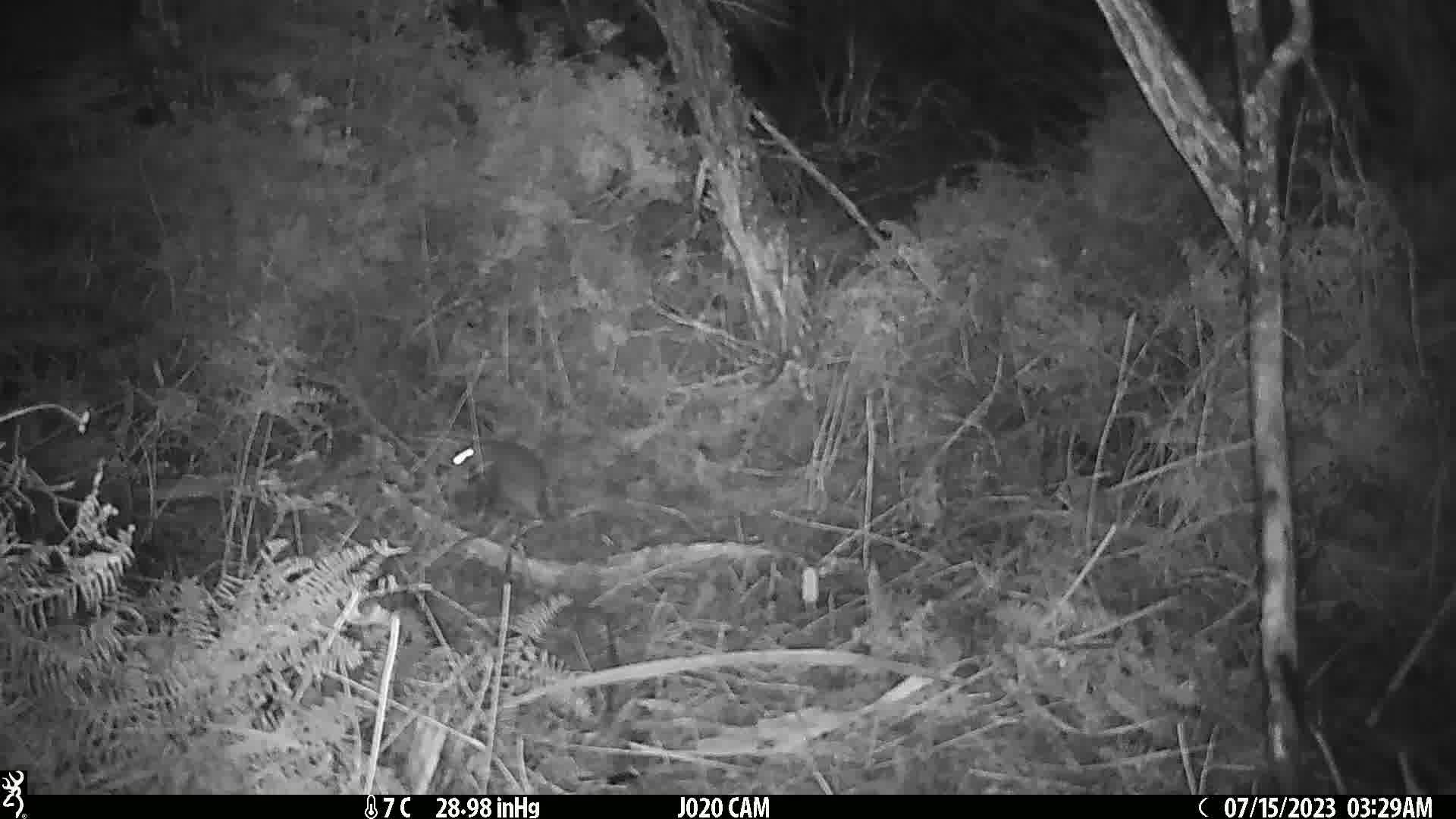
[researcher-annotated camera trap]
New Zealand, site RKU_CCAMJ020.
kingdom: Animalia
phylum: Chordata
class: Mammalia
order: Rodentia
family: Muridae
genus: Rattus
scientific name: Rattus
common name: rat